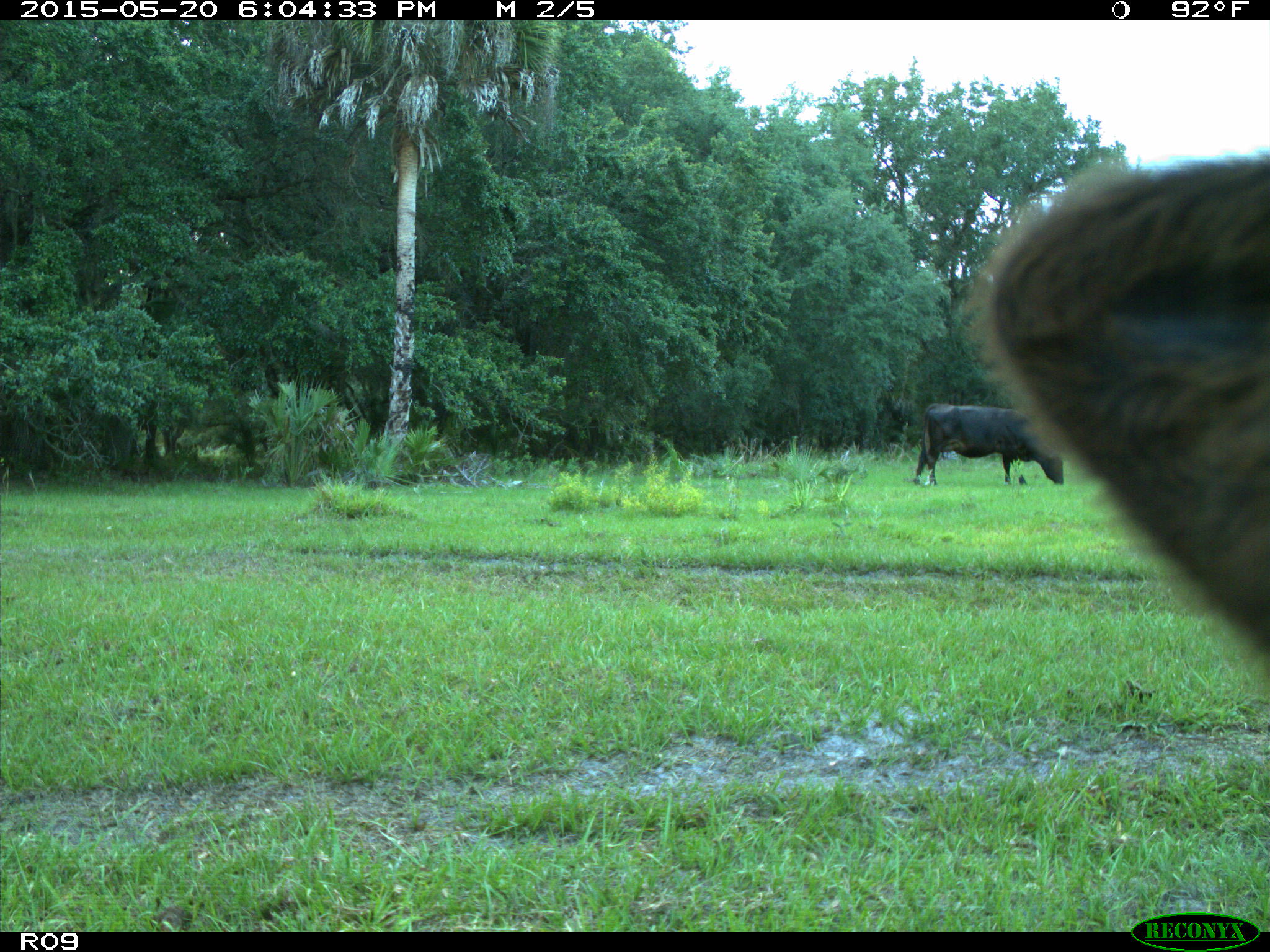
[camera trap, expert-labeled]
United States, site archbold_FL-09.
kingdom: Animalia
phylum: Chordata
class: Mammalia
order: Artiodactyla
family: Bovidae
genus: Bos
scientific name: Bos taurus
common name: domestic cow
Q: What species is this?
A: Bos taurus (domestic cow).